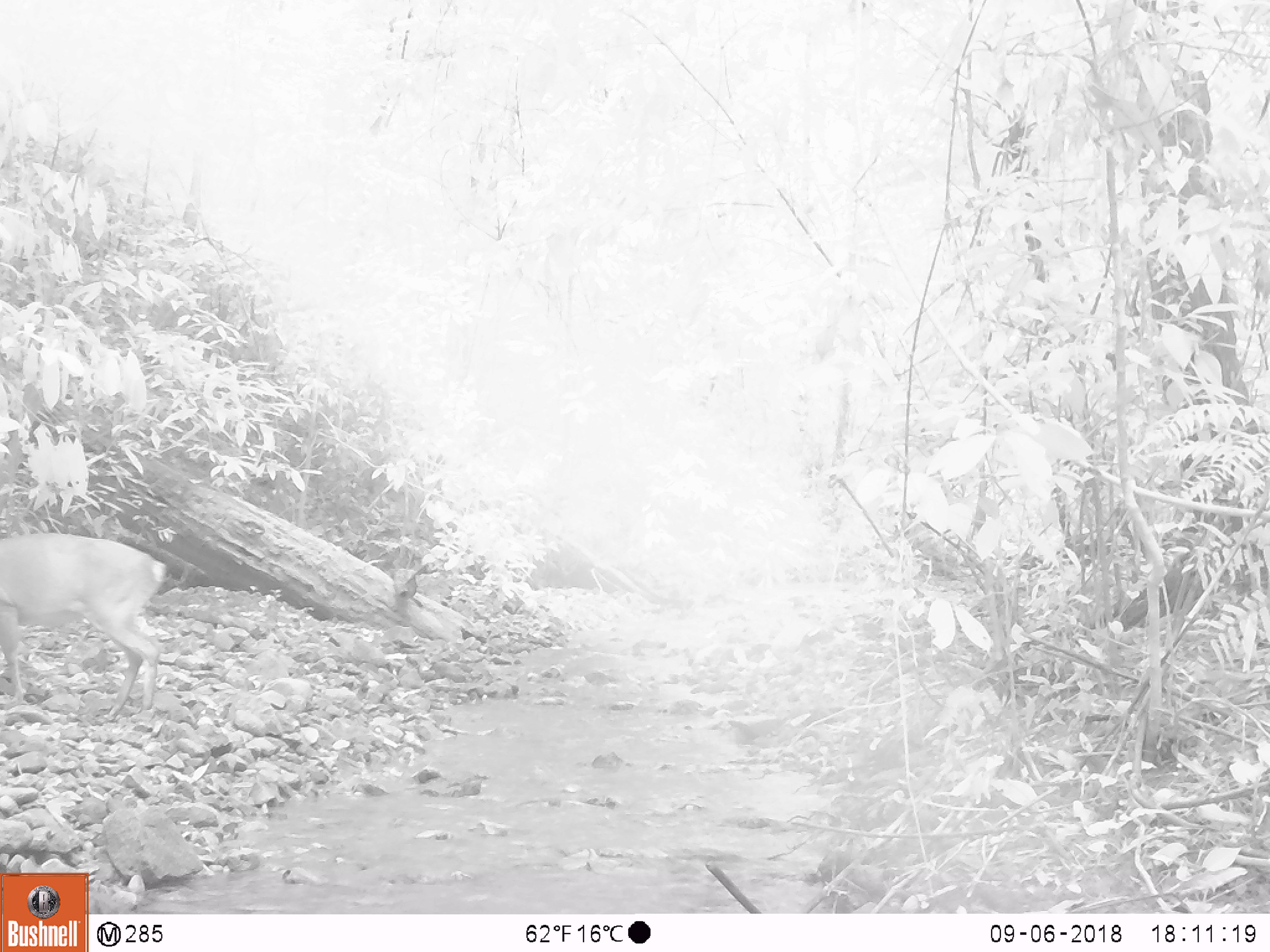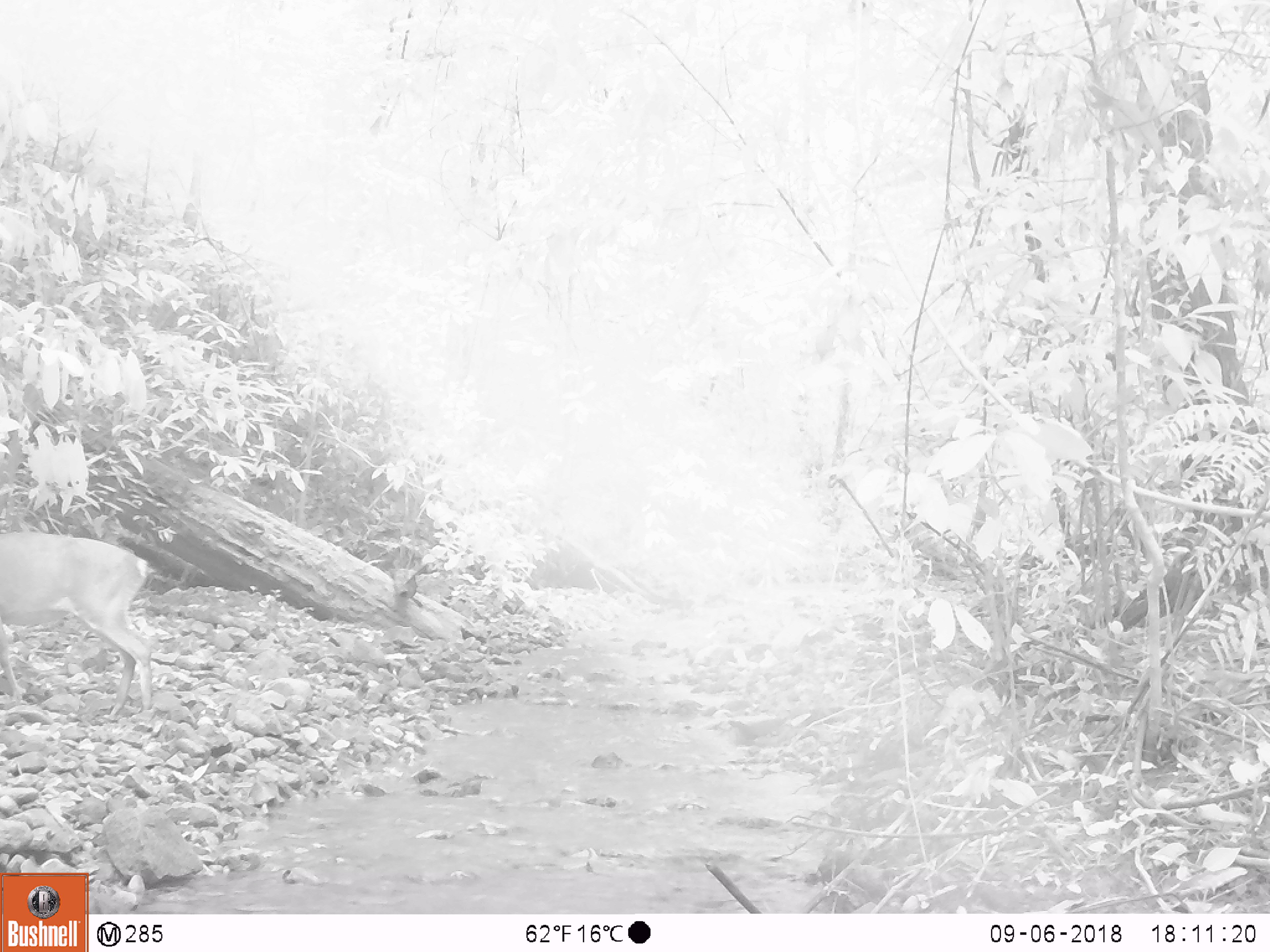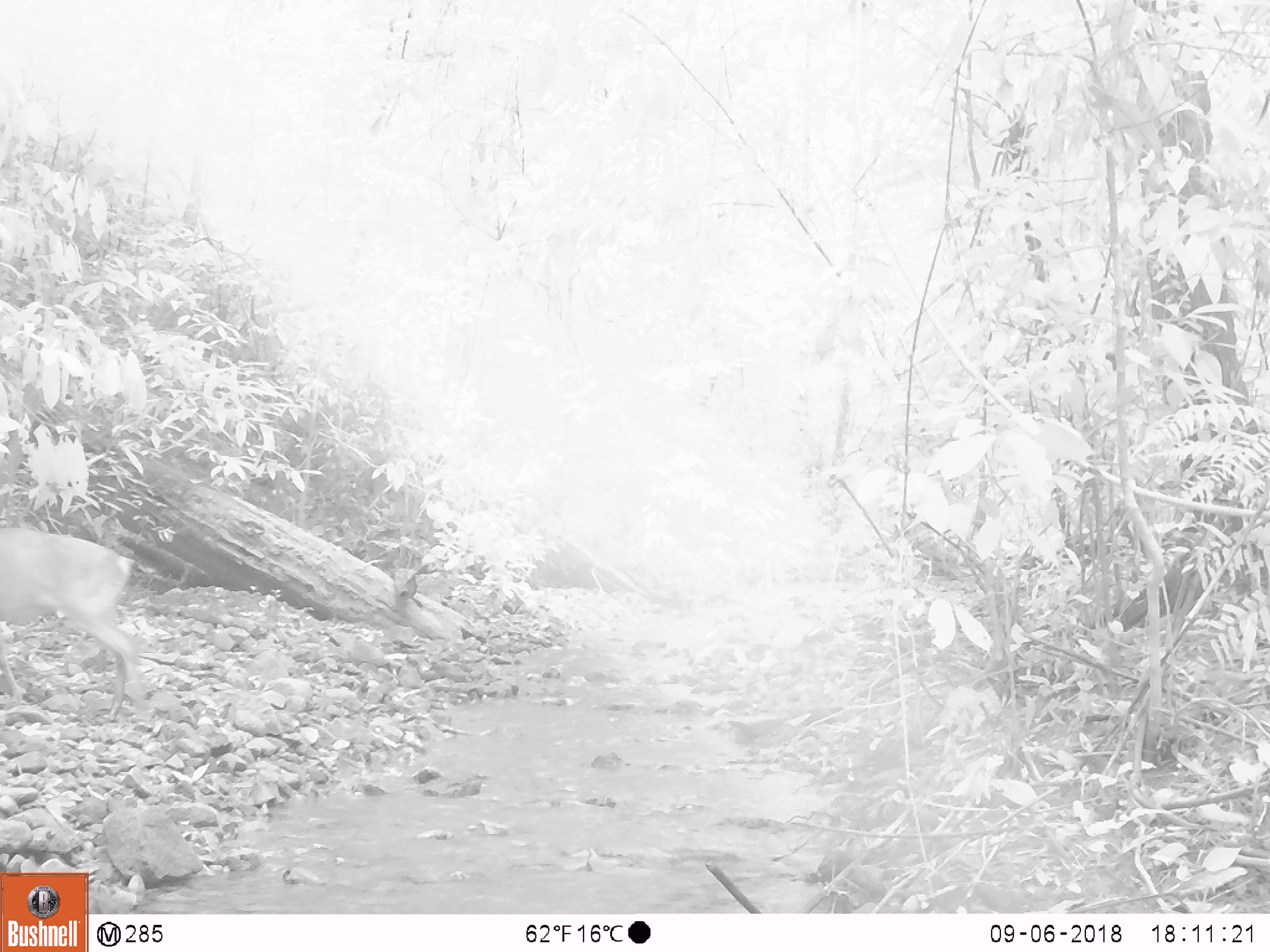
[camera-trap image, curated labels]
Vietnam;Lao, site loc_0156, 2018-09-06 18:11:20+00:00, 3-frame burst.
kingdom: Animalia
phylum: Chordata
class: Mammalia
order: Artiodactyla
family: Cervidae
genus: Muntiacus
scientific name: Muntiacus vuquangensis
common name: large-antlered muntjac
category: large antlered muntjac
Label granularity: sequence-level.